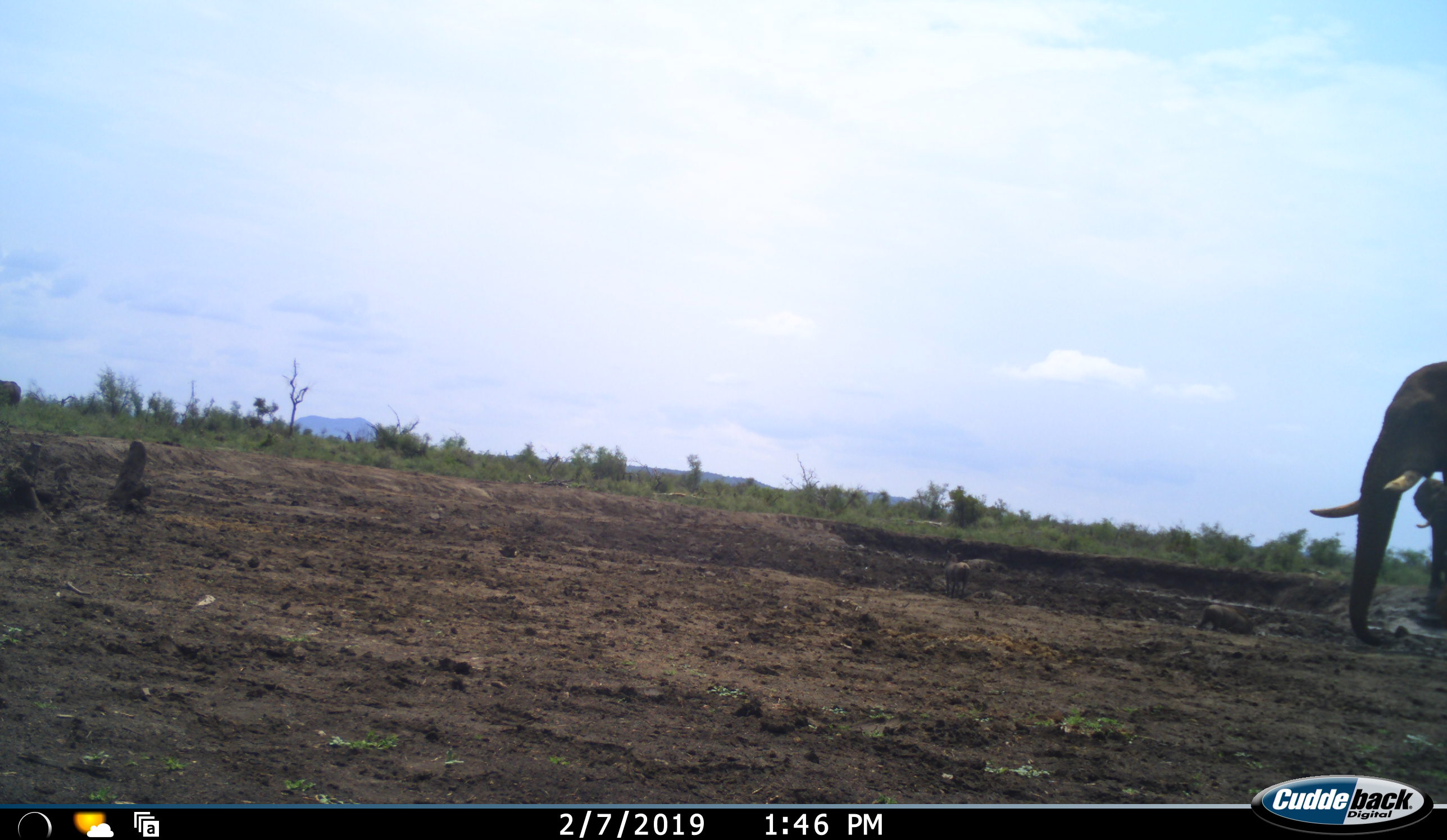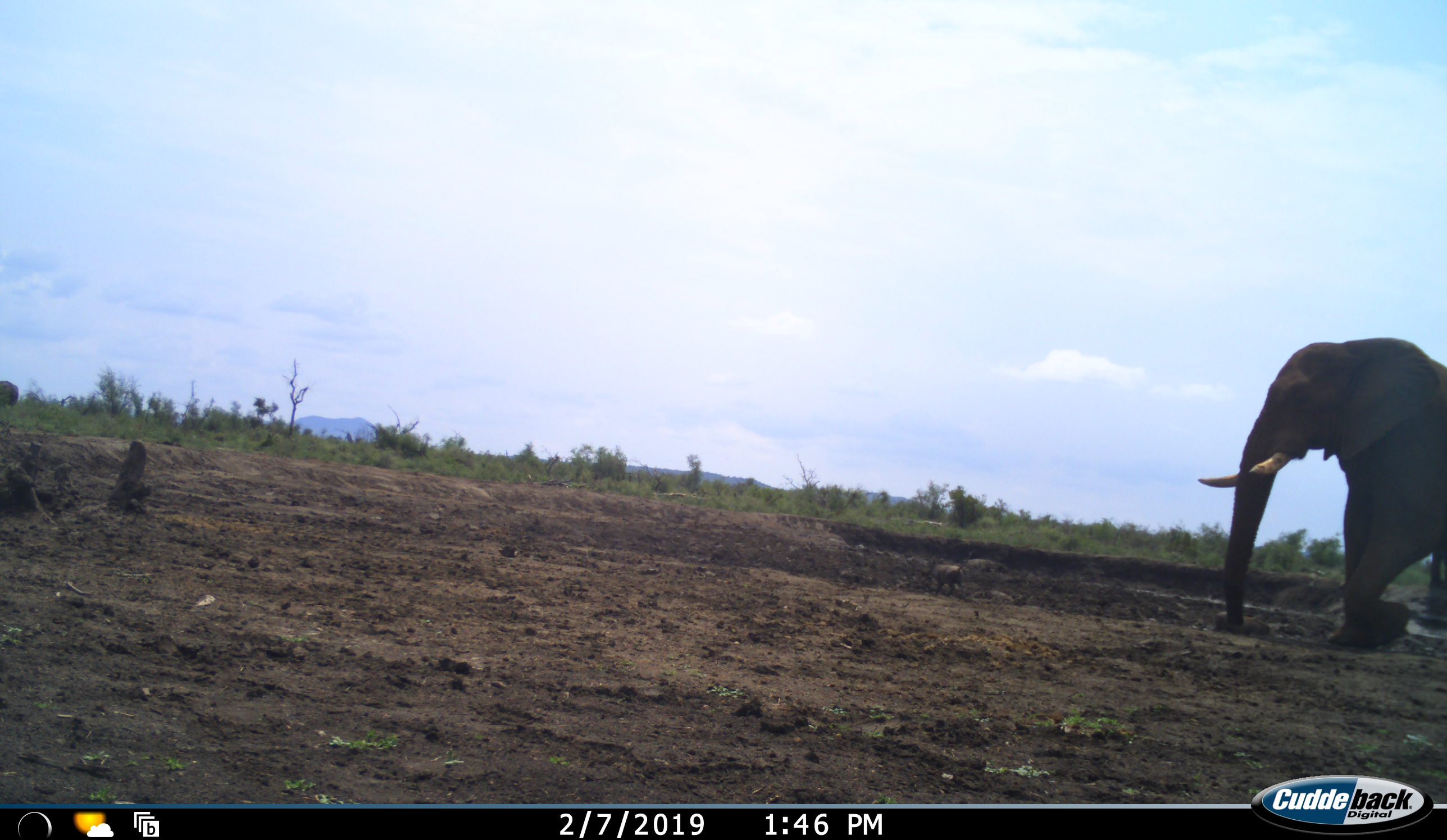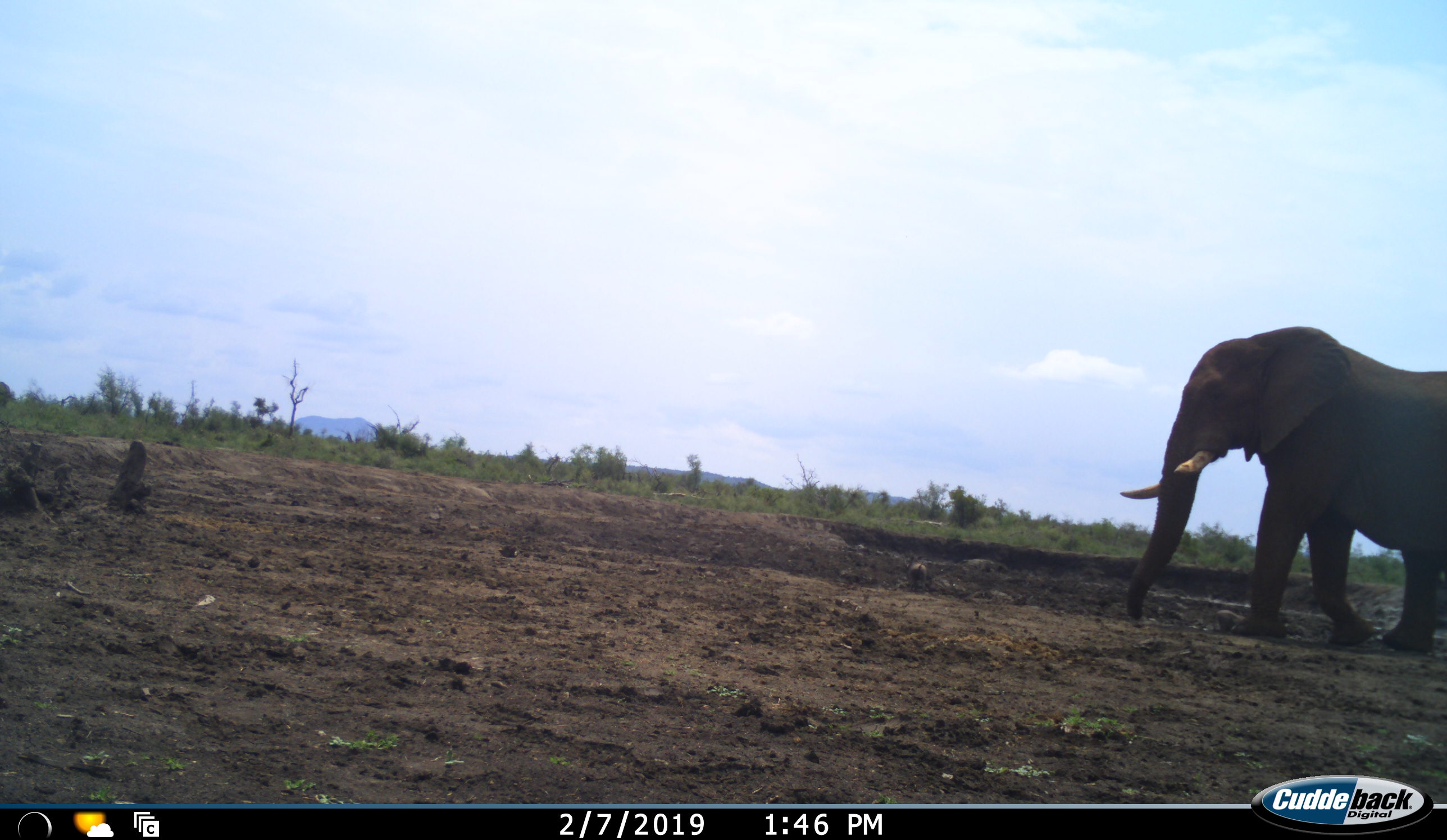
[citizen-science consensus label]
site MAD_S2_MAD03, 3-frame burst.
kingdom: Animalia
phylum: Chordata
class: Mammalia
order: Proboscidea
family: Elephantidae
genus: Loxodonta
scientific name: Loxodonta africana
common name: african bush elephant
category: elephant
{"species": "elephant (african bush elephant) (Loxodonta africana)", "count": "1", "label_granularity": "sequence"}